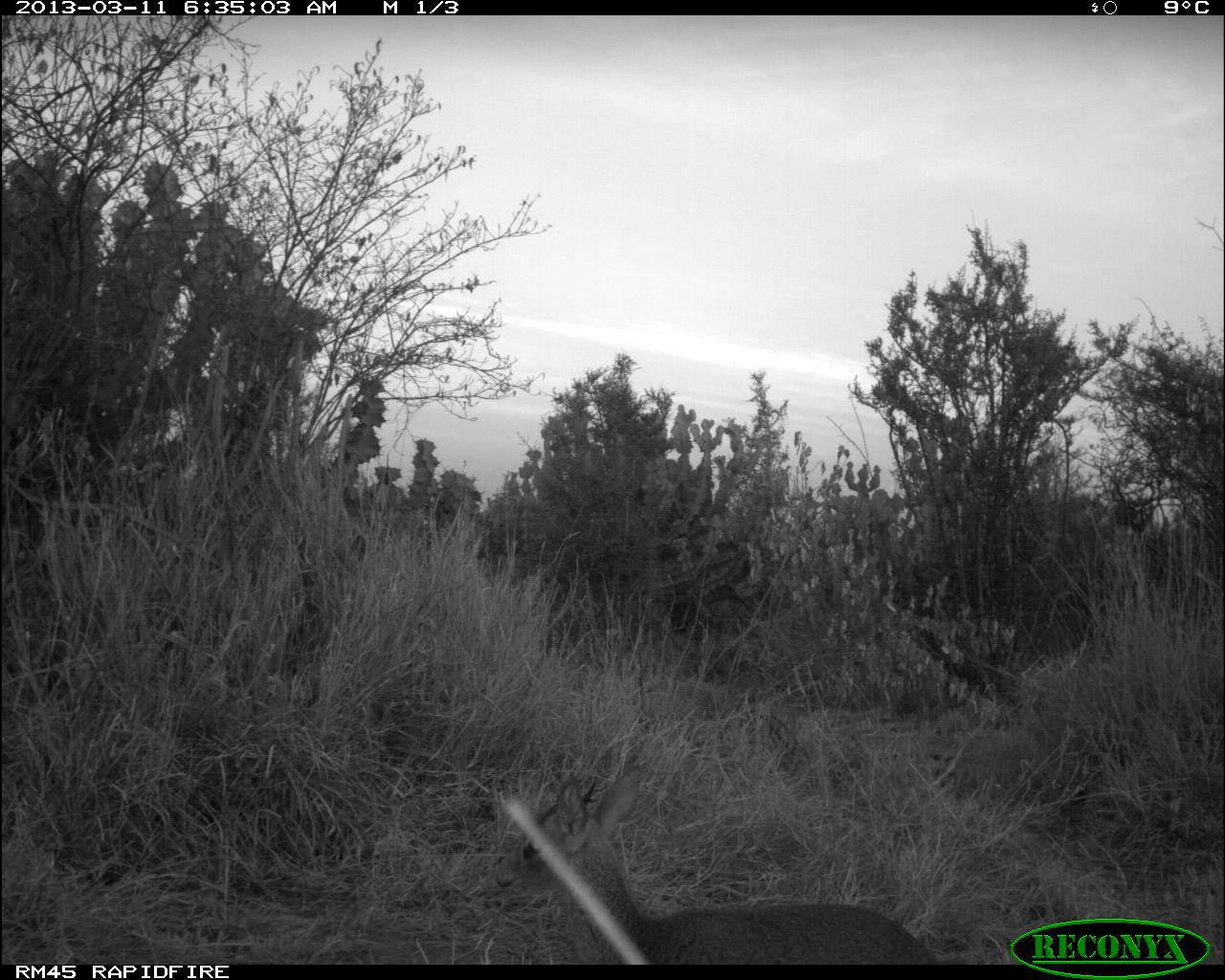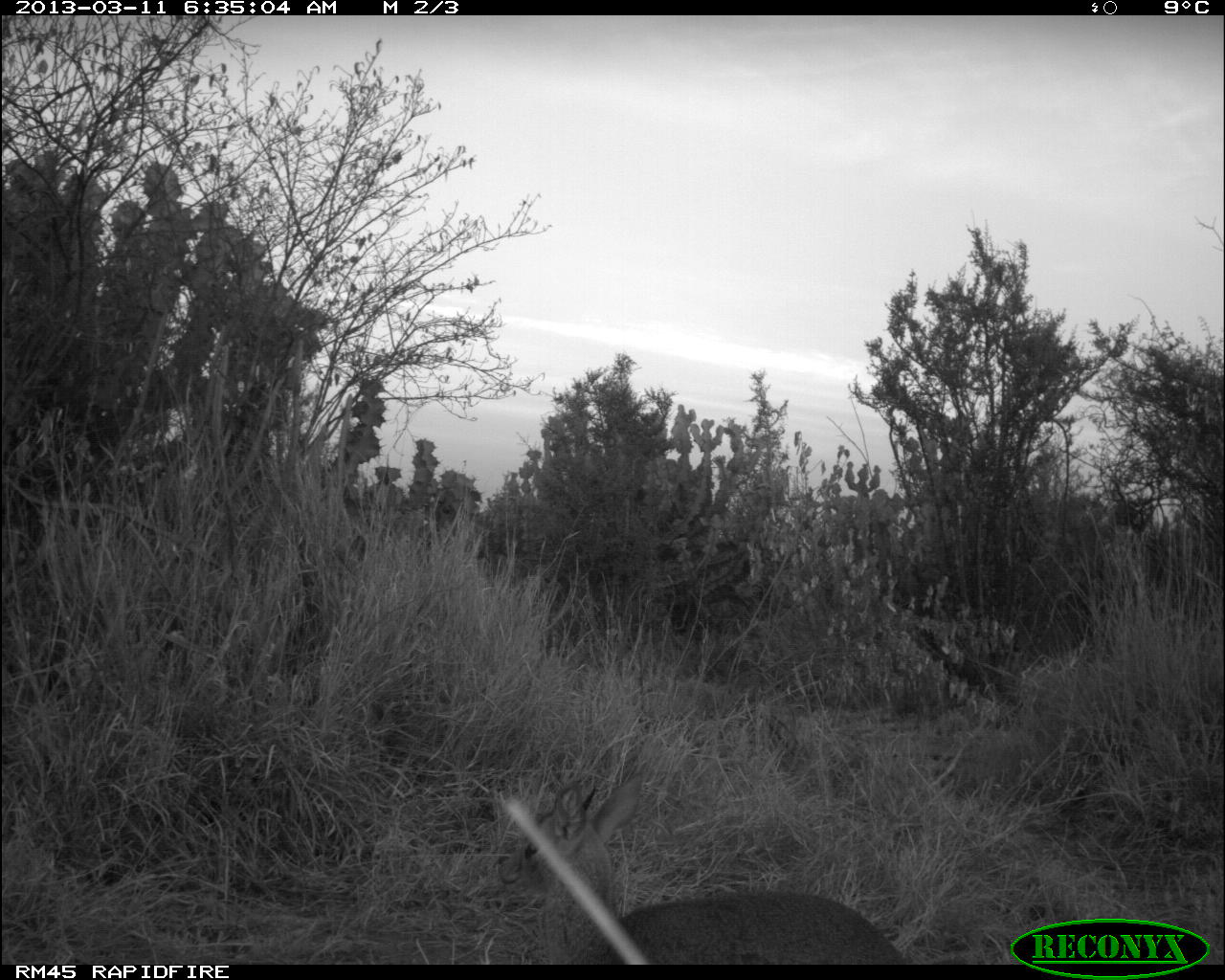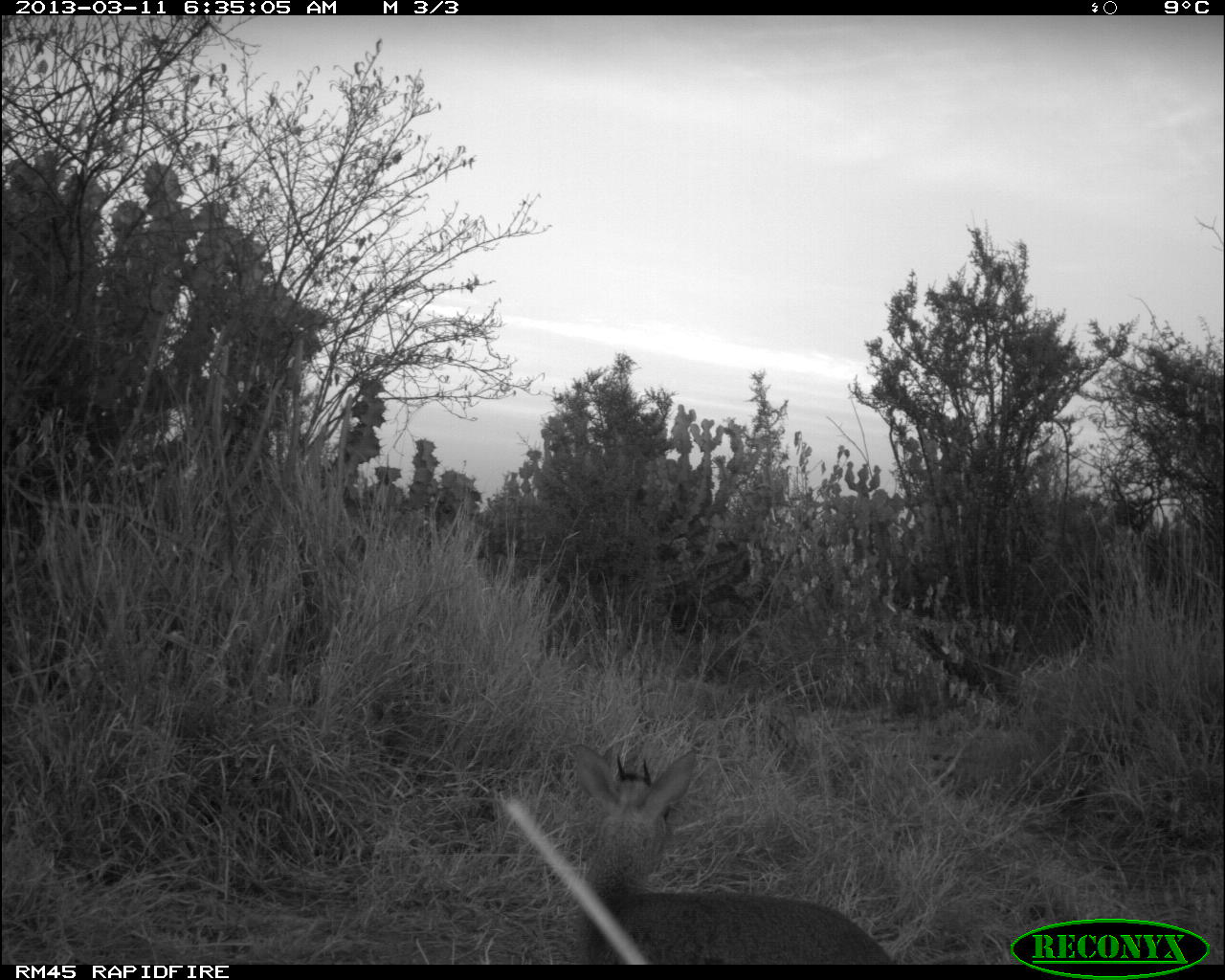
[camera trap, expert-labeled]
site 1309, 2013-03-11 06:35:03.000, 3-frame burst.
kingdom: Animalia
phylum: Chordata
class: Mammalia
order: Artiodactyla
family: Bovidae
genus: Madoqua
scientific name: Madoqua guentheri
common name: günther's dik-dik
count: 1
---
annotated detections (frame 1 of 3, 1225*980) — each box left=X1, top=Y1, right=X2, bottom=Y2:
madoqua guentheri: left=492, top=765, right=944, bottom=966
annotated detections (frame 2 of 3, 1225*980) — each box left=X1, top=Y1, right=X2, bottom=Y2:
madoqua guentheri: left=493, top=768, right=911, bottom=965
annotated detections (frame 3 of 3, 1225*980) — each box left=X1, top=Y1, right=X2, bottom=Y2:
madoqua guentheri: left=562, top=735, right=899, bottom=964